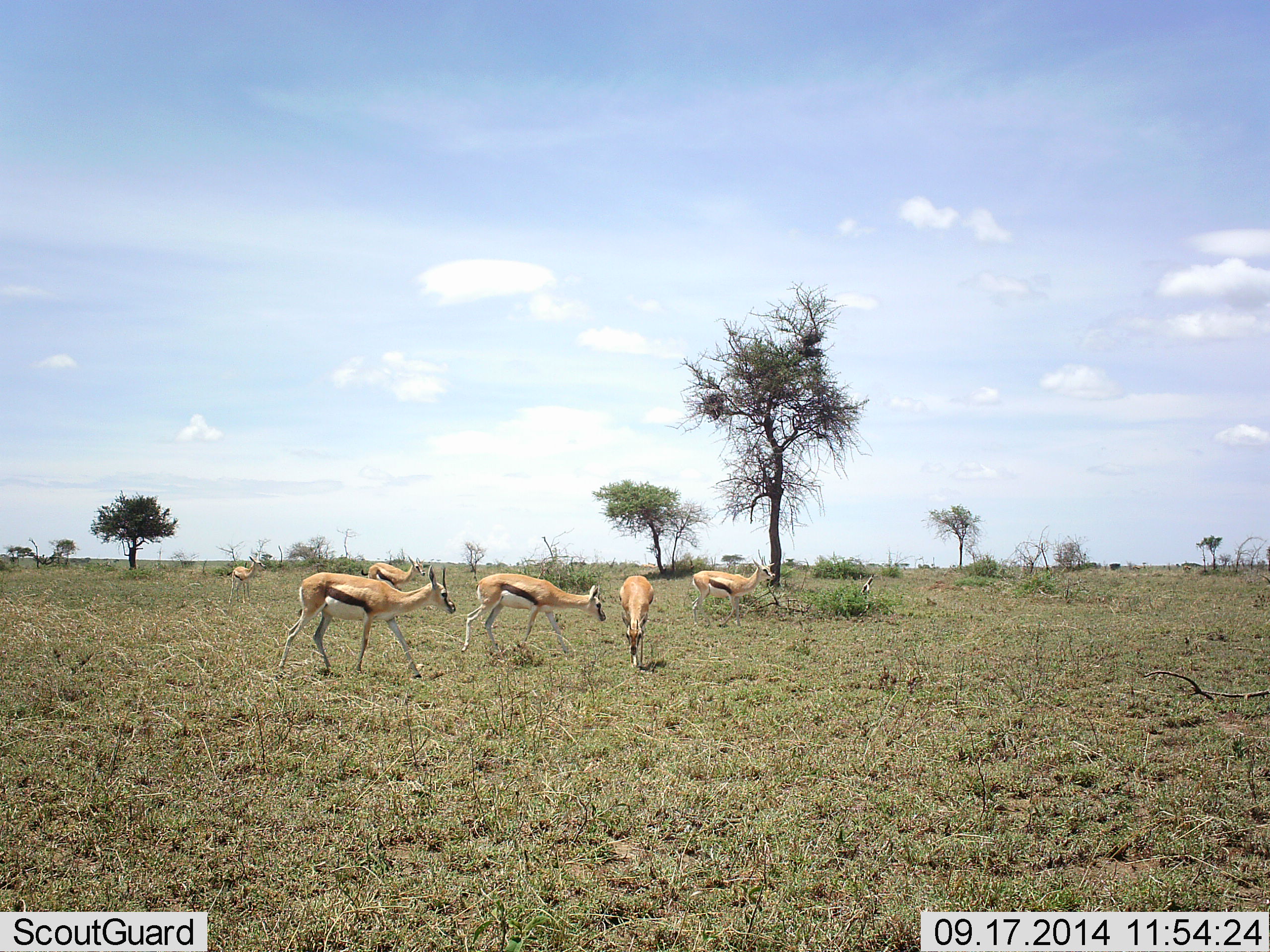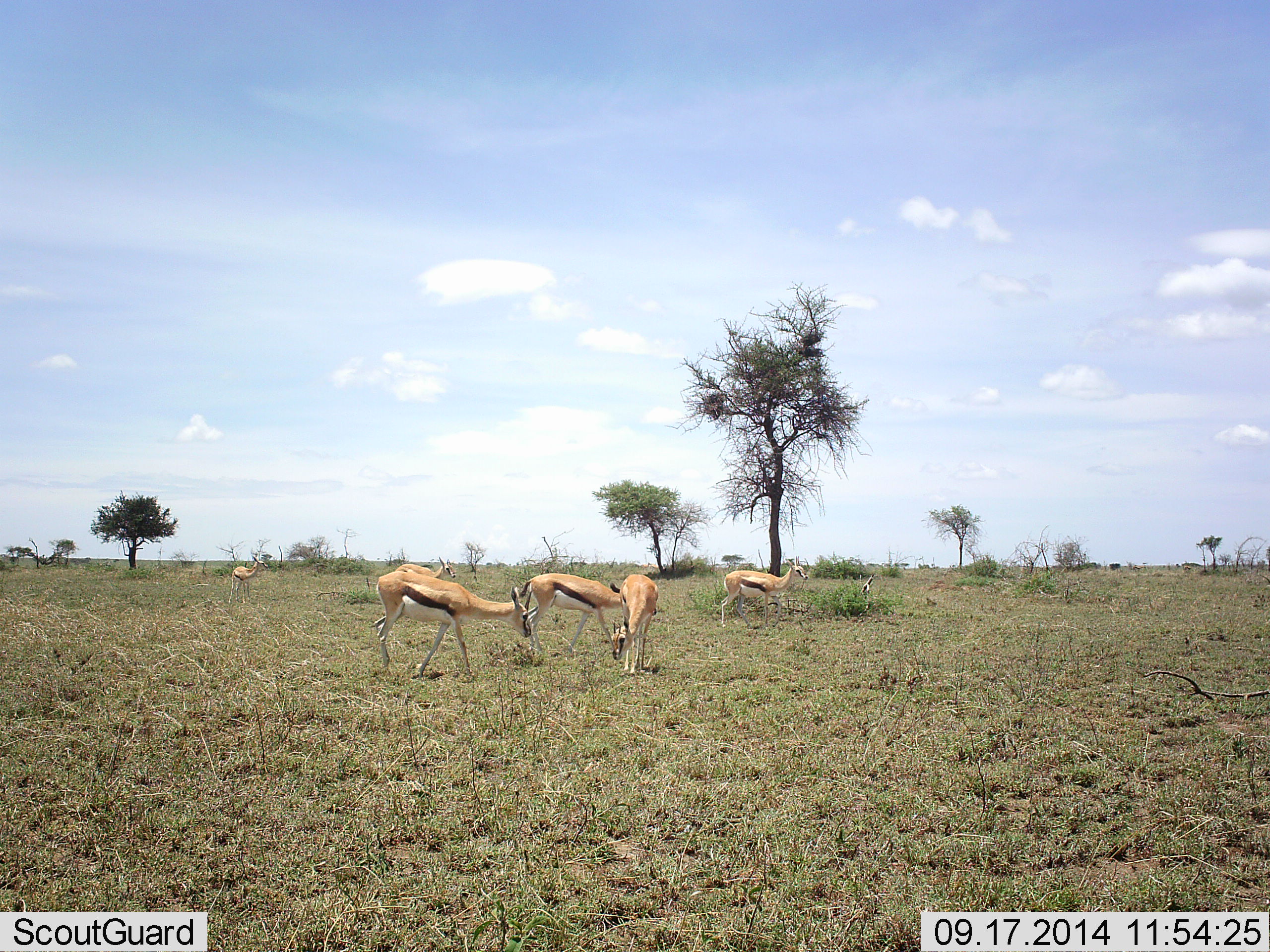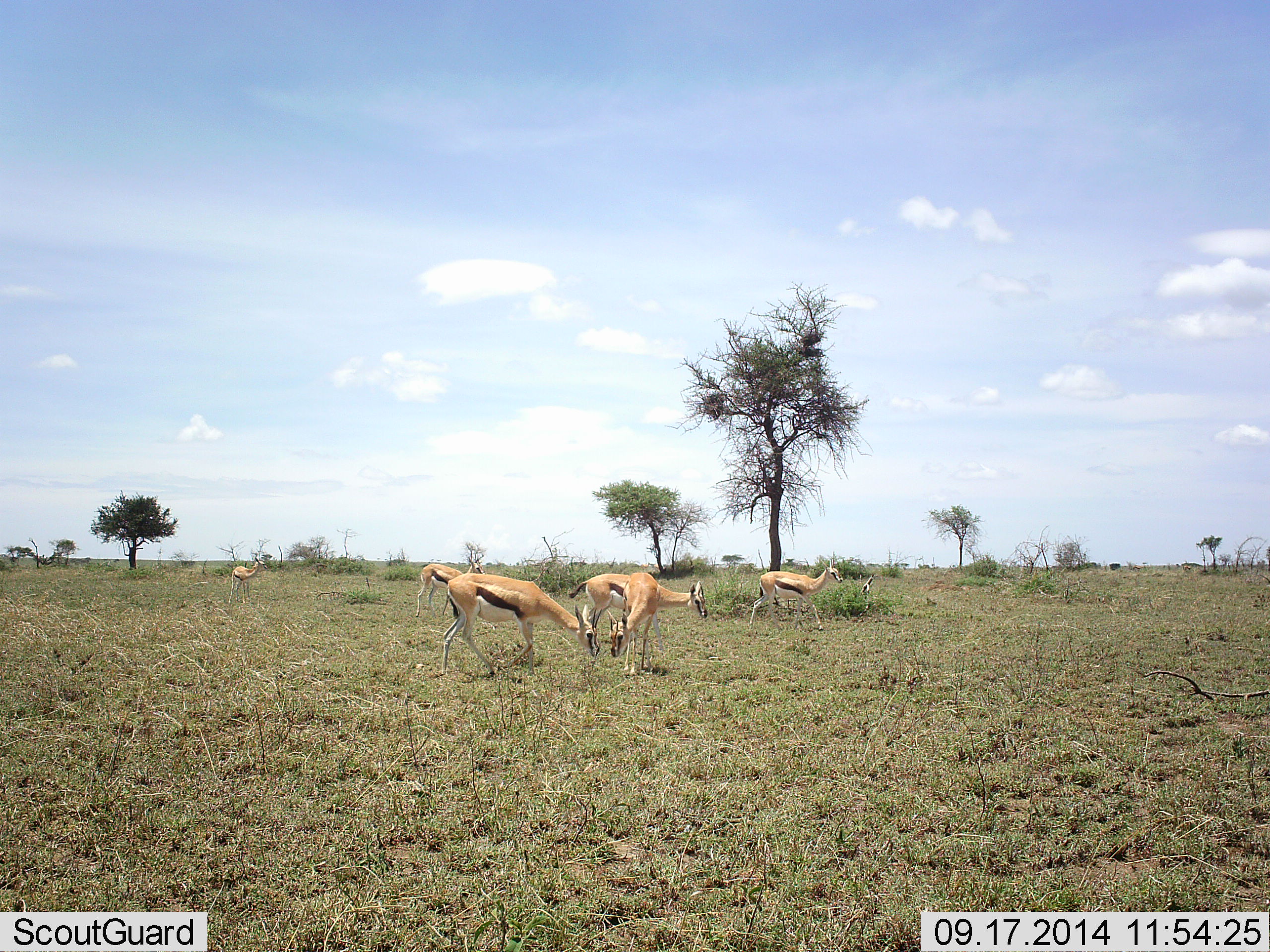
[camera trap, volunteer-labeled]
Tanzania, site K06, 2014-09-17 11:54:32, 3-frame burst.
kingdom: Animalia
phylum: Chordata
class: Mammalia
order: Artiodactyla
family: Bovidae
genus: Eudorcas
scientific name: Eudorcas thomsonii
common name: thomson's gazelle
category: gazellethomsons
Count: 6.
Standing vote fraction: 50%.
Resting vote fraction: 0%.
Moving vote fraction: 70%.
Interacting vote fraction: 10%.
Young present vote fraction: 0%.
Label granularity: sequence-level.